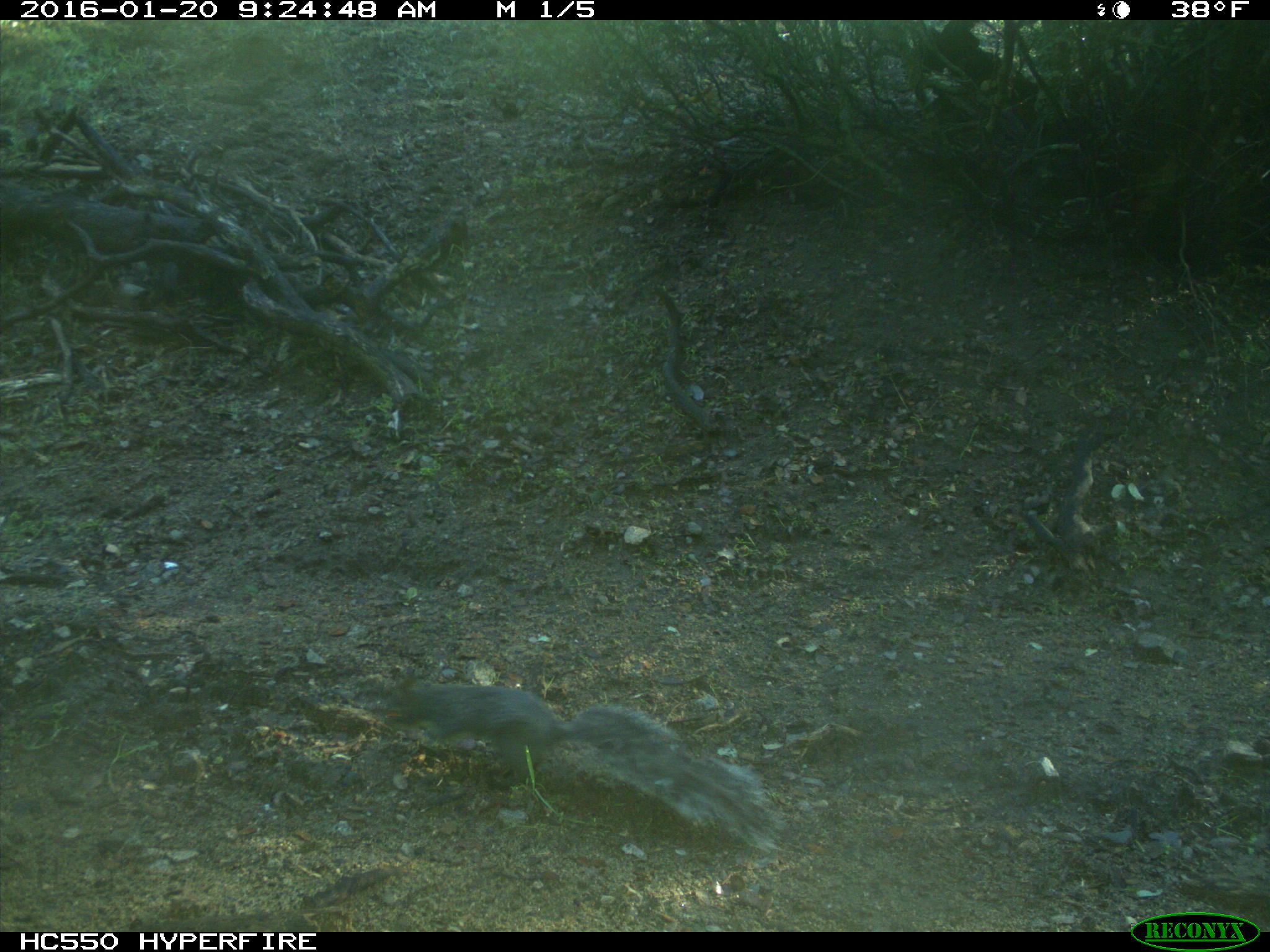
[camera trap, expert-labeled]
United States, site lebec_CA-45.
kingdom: Animalia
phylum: Chordata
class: Mammalia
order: Rodentia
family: Sciuridae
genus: Sciurus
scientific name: Sciurus carolinensis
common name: eastern gray squirrel